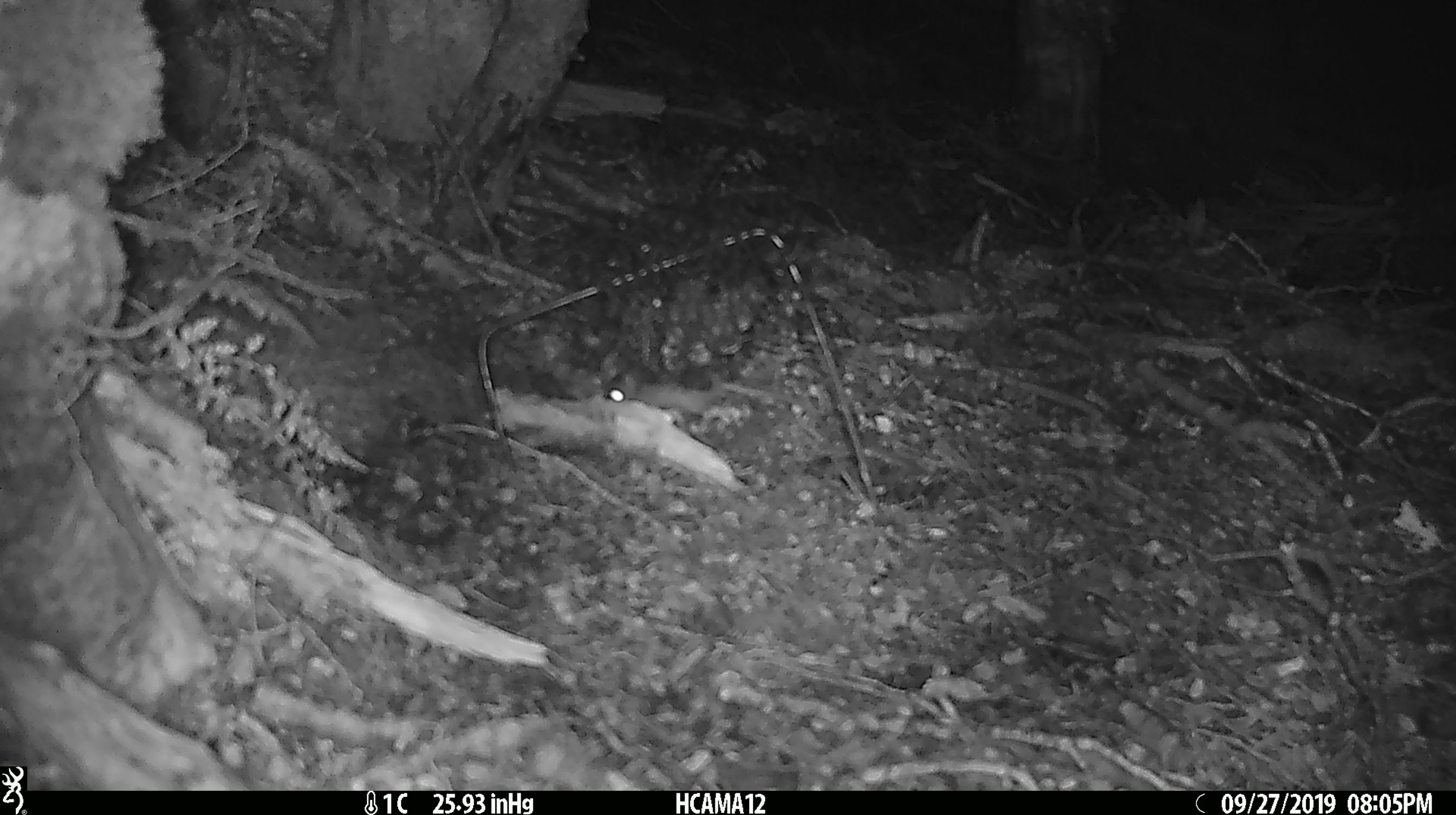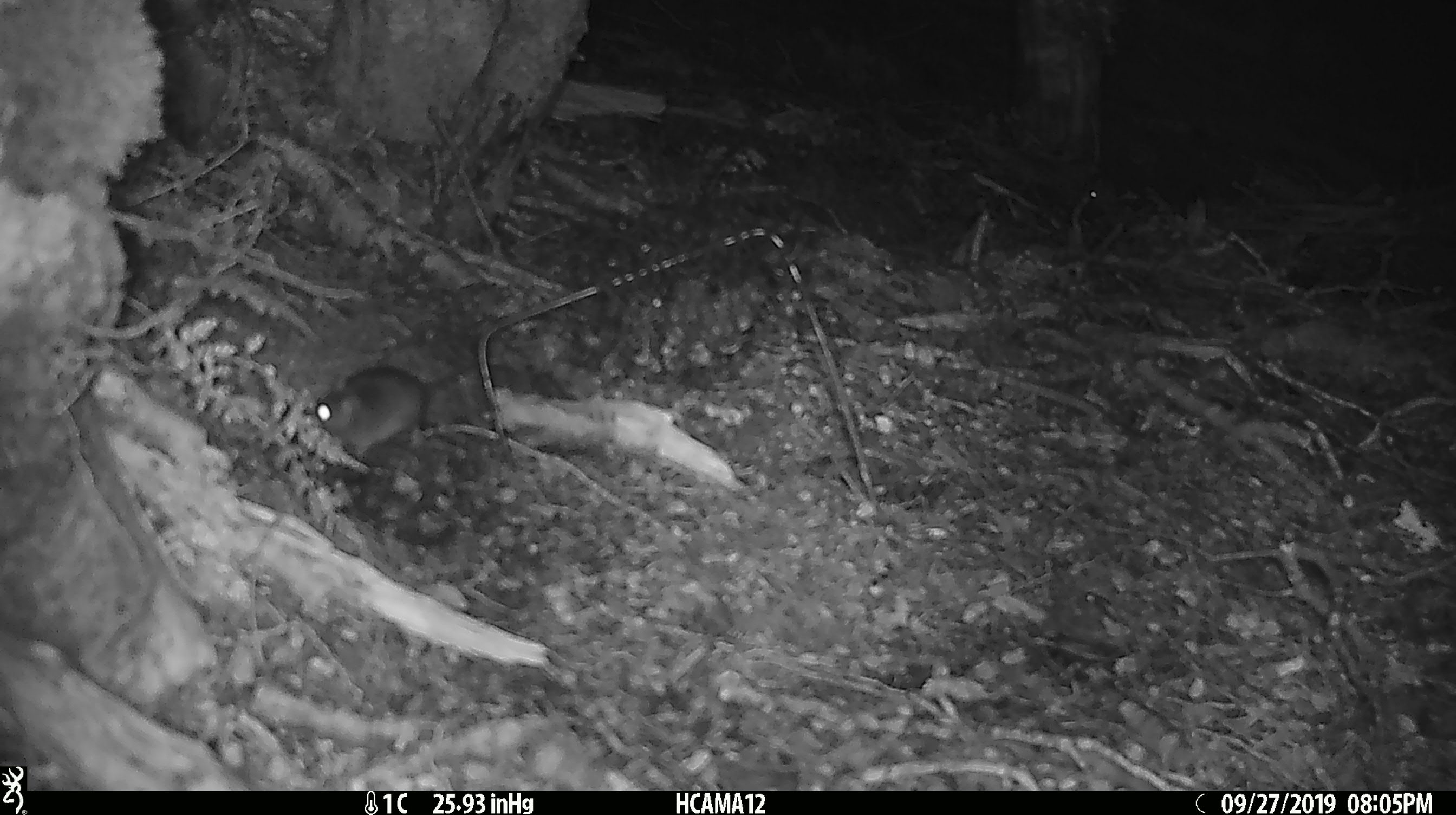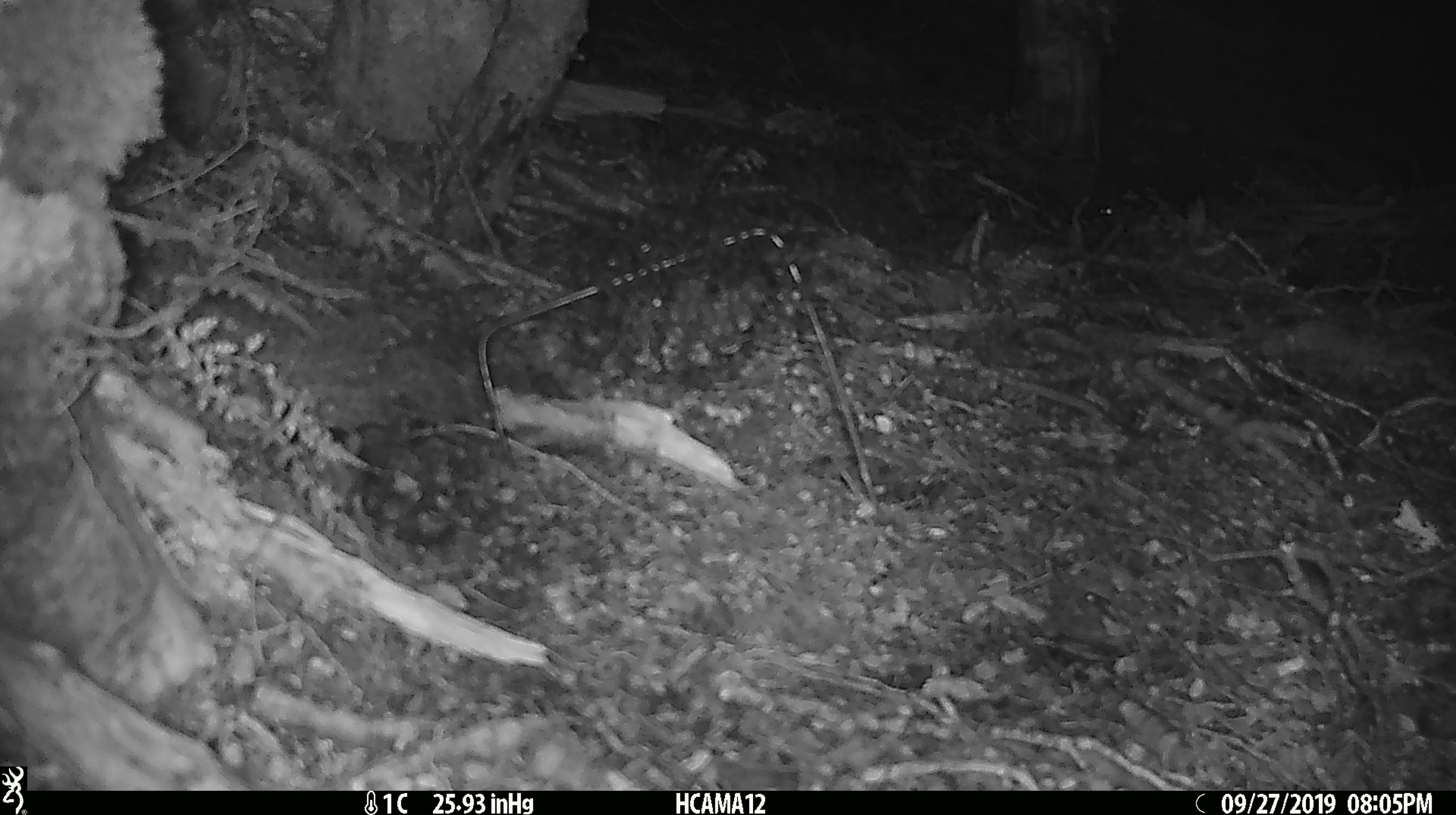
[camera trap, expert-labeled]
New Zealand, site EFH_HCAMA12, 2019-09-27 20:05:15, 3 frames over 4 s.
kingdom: Animalia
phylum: Chordata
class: Mammalia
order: Rodentia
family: Muridae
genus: Mus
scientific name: Mus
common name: mouse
Mouse (Mus).